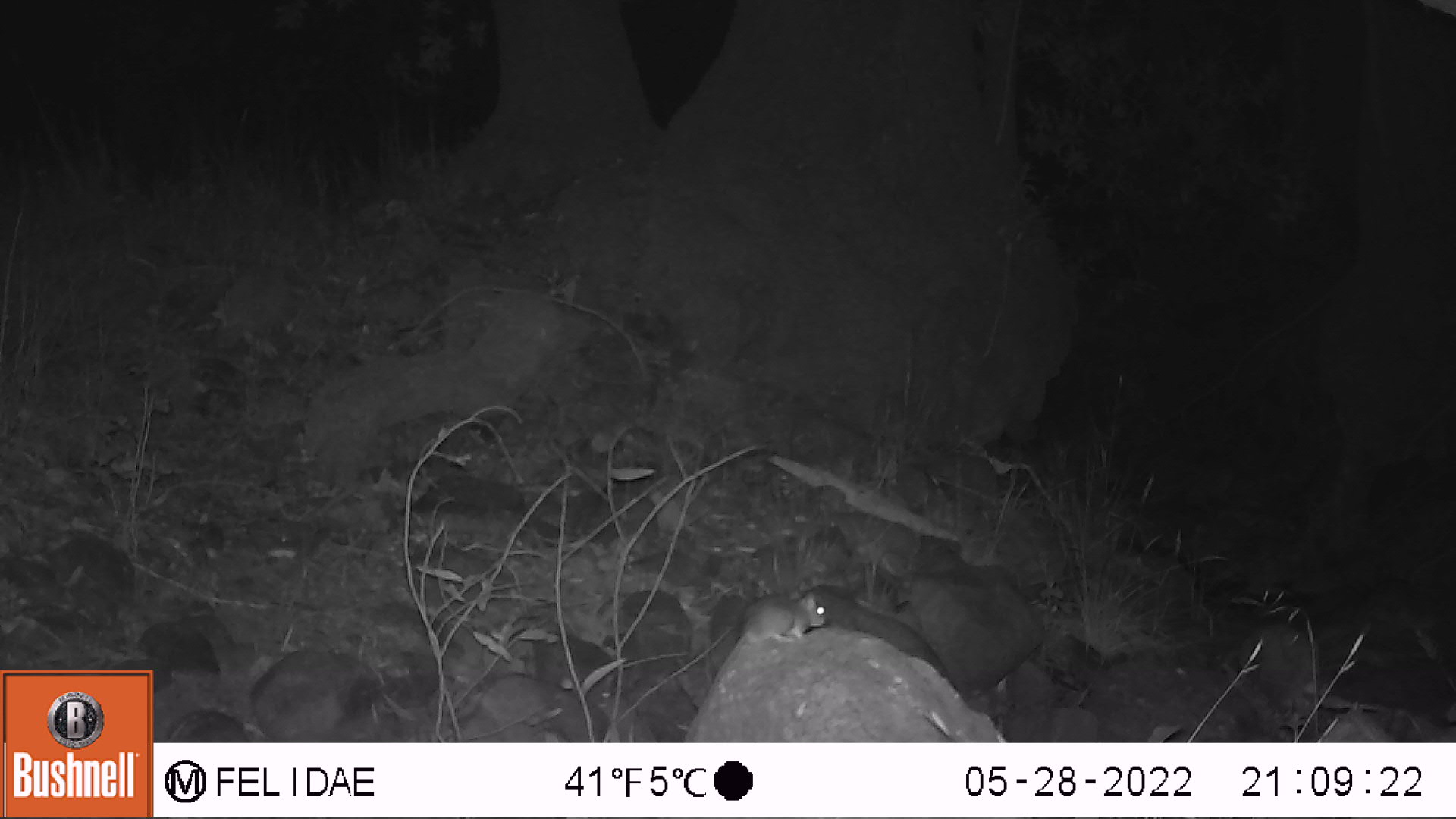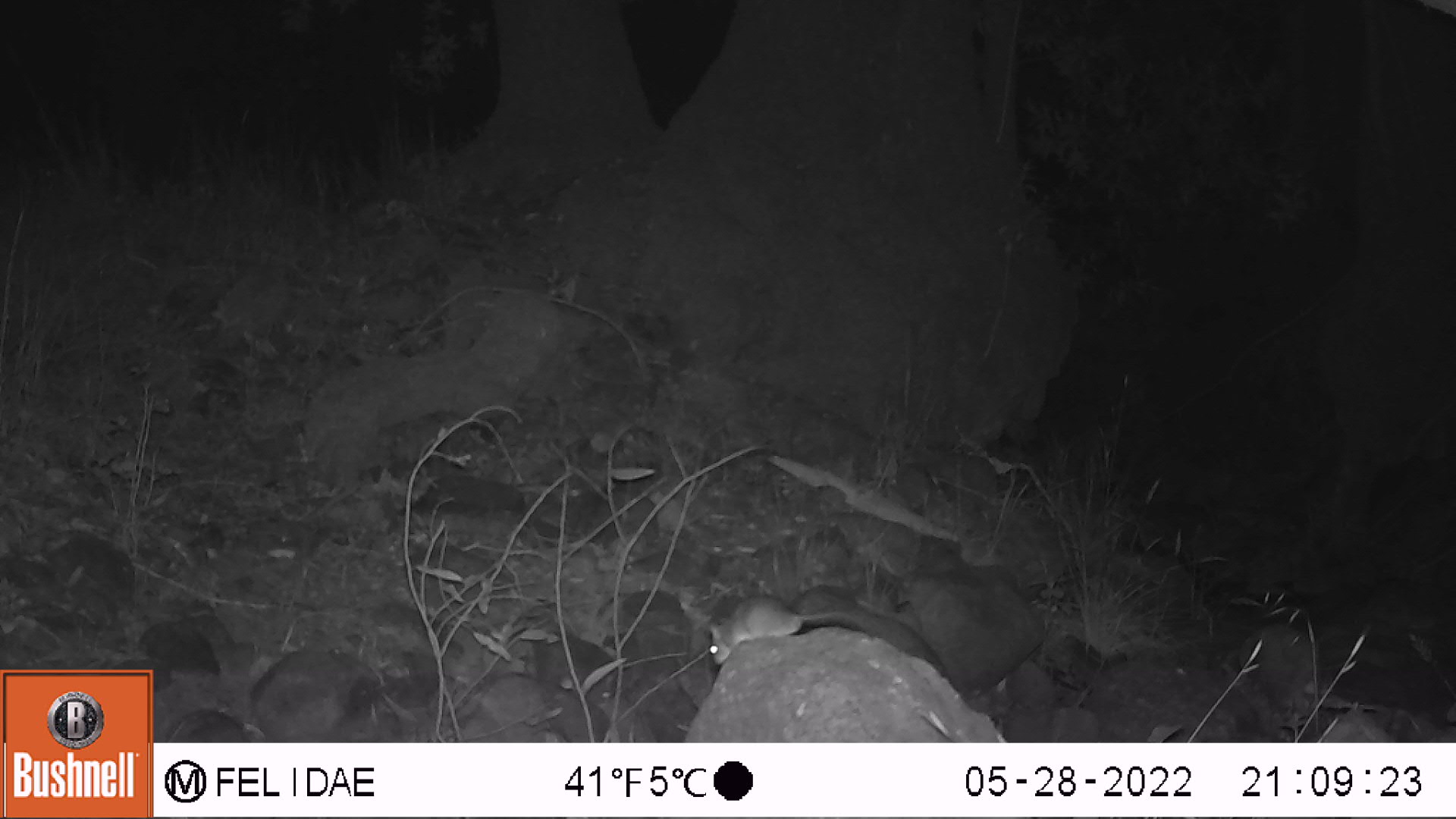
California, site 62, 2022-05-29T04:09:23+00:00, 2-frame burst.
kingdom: Animalia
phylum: Chordata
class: Mammalia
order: Rodentia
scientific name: Rodentia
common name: mouse or rat